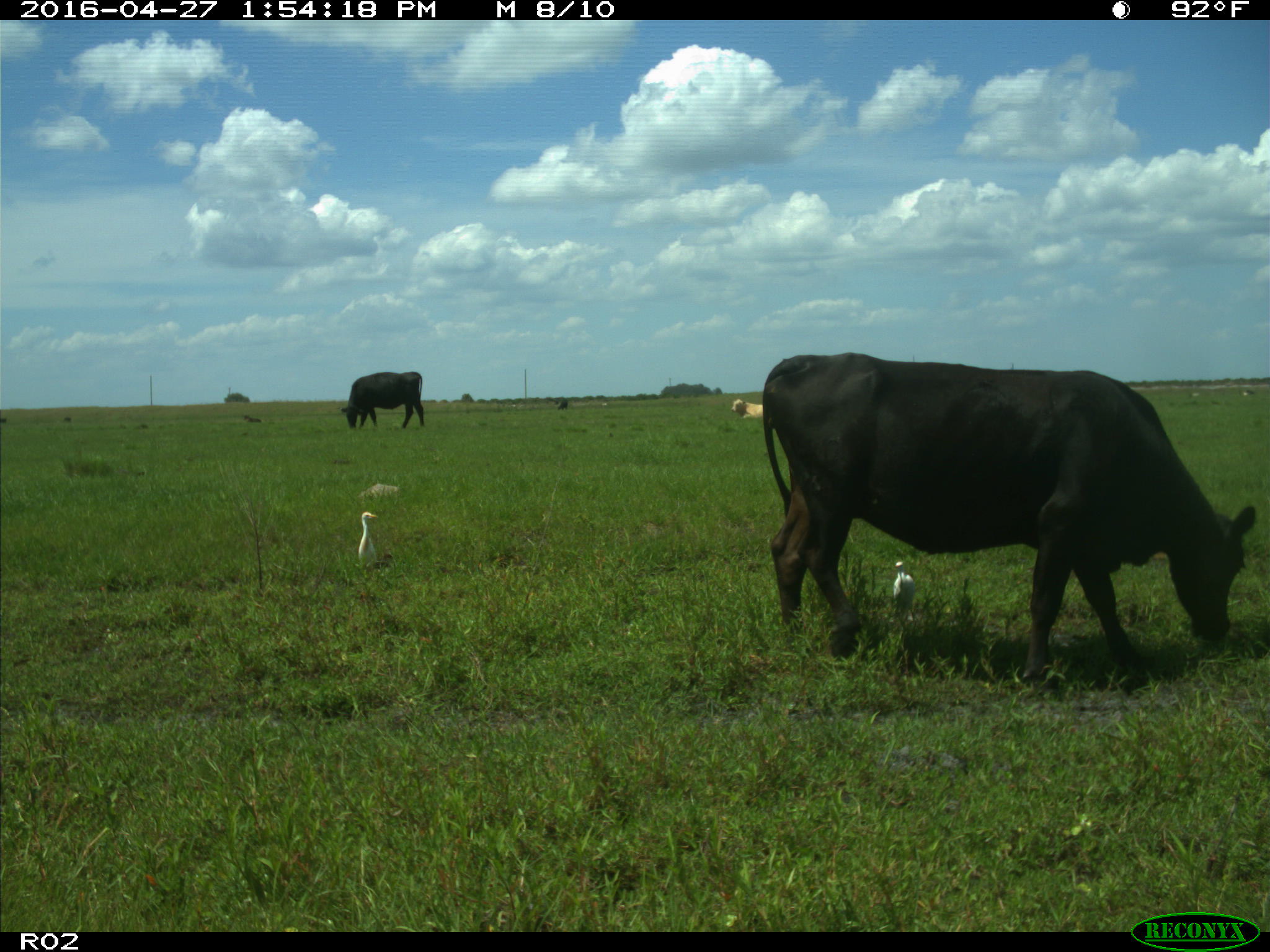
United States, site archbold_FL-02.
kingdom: Animalia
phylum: Chordata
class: Mammalia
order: Artiodactyla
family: Bovidae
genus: Bos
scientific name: Bos taurus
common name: domestic cow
Bos taurus (domestic cow).